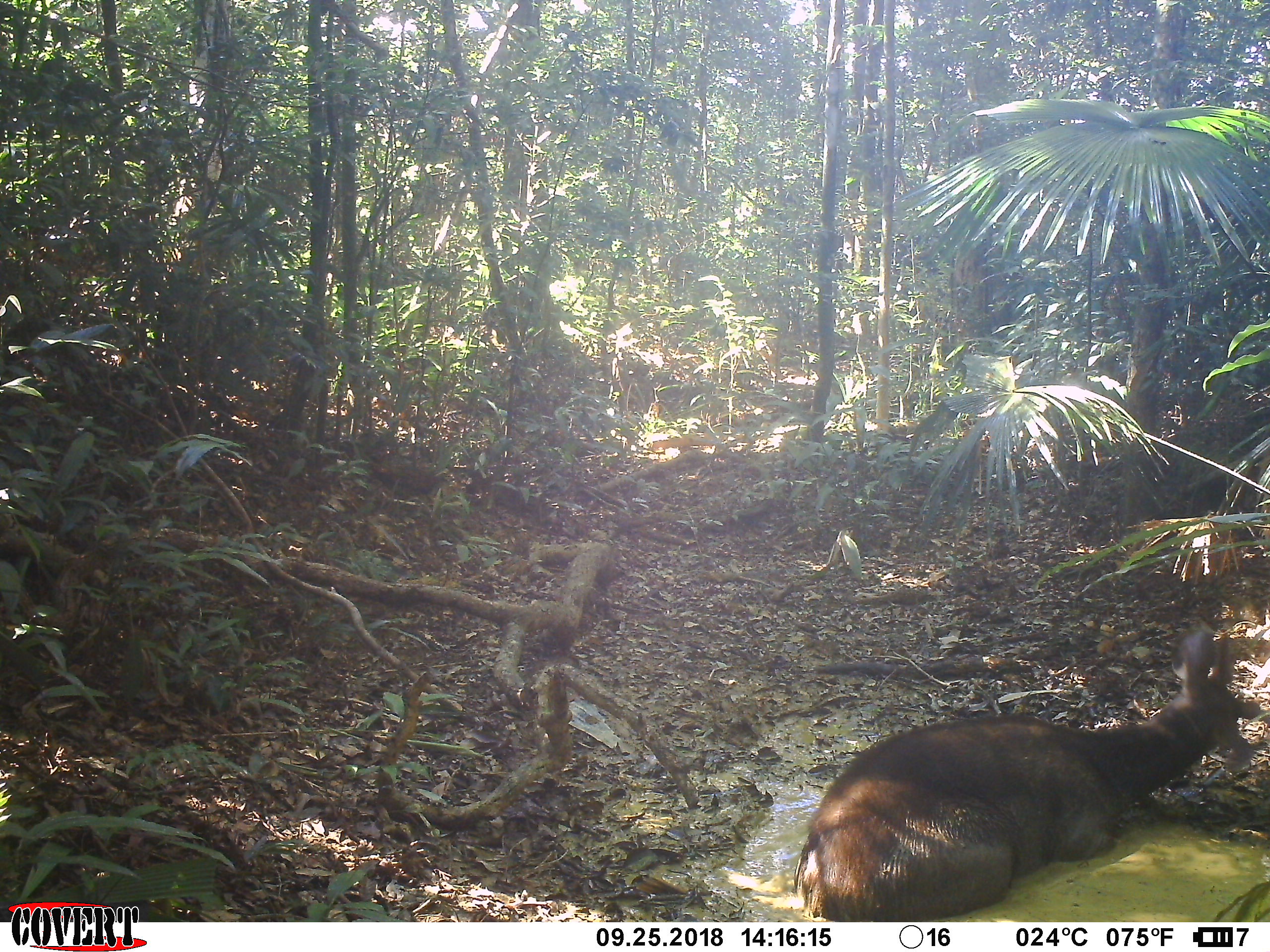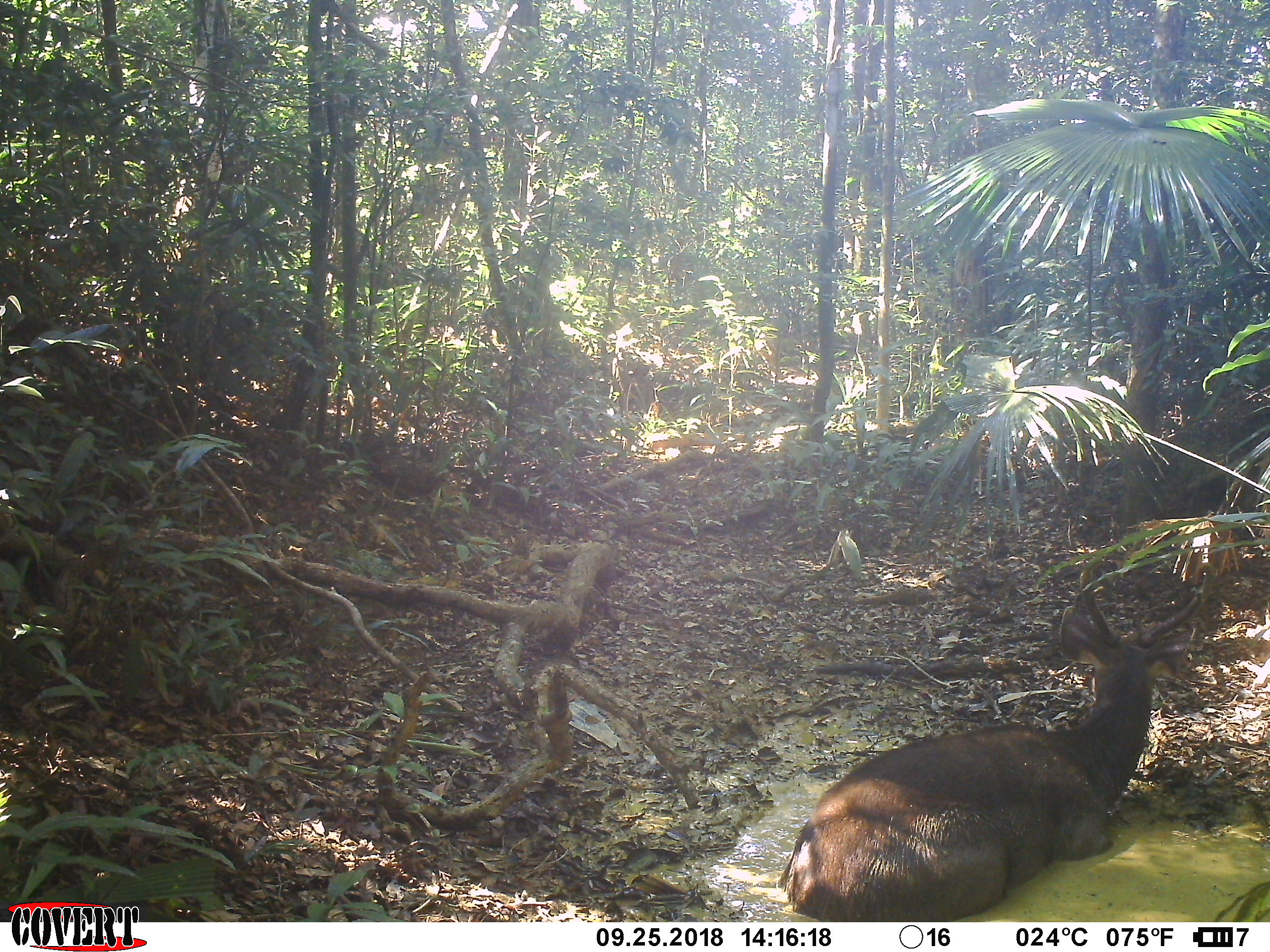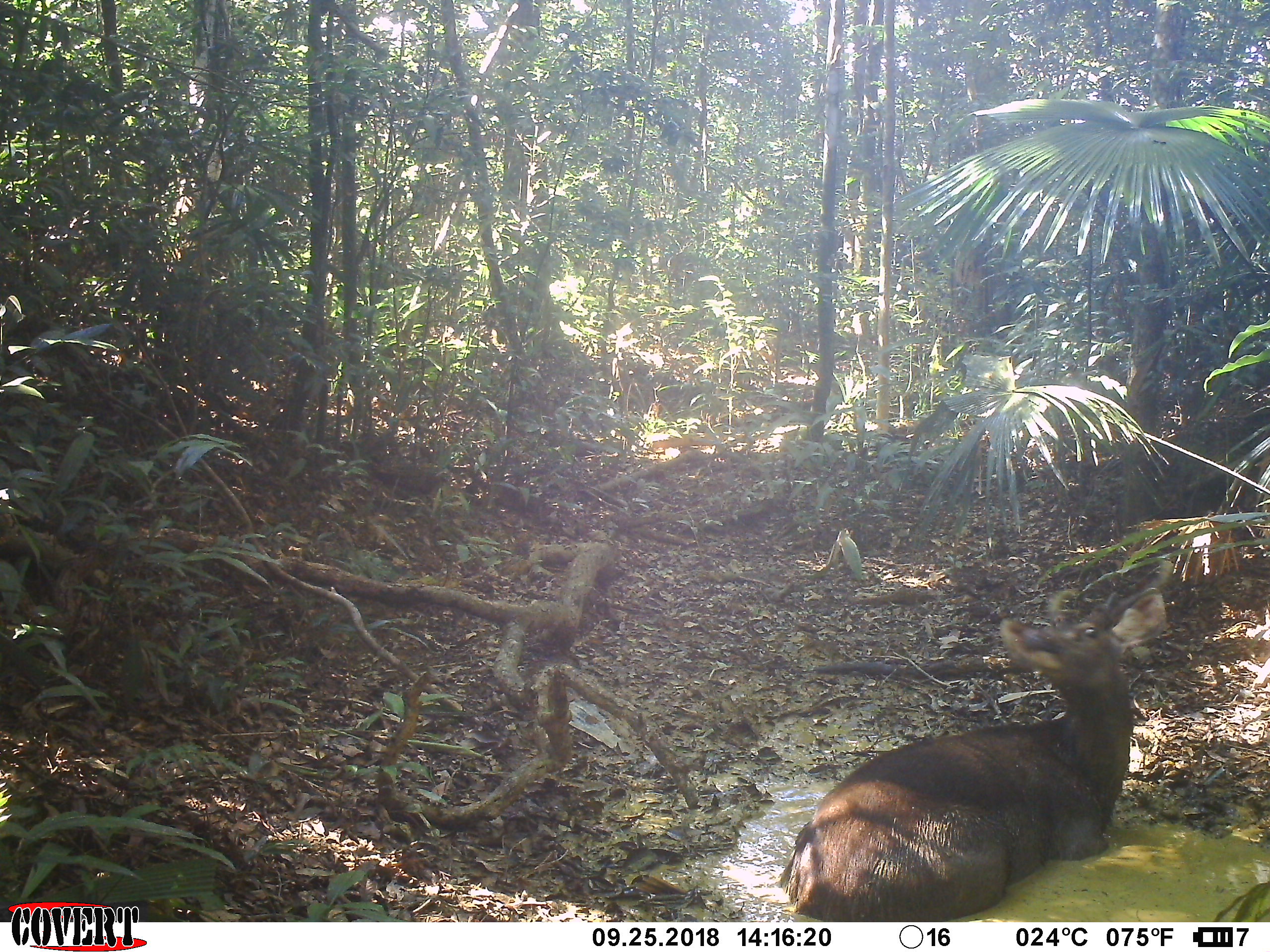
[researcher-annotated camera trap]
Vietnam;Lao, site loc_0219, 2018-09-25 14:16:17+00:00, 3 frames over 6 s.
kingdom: Animalia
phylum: Chordata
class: Mammalia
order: Artiodactyla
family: Cervidae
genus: Rusa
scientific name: Rusa unicolor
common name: sambar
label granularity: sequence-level